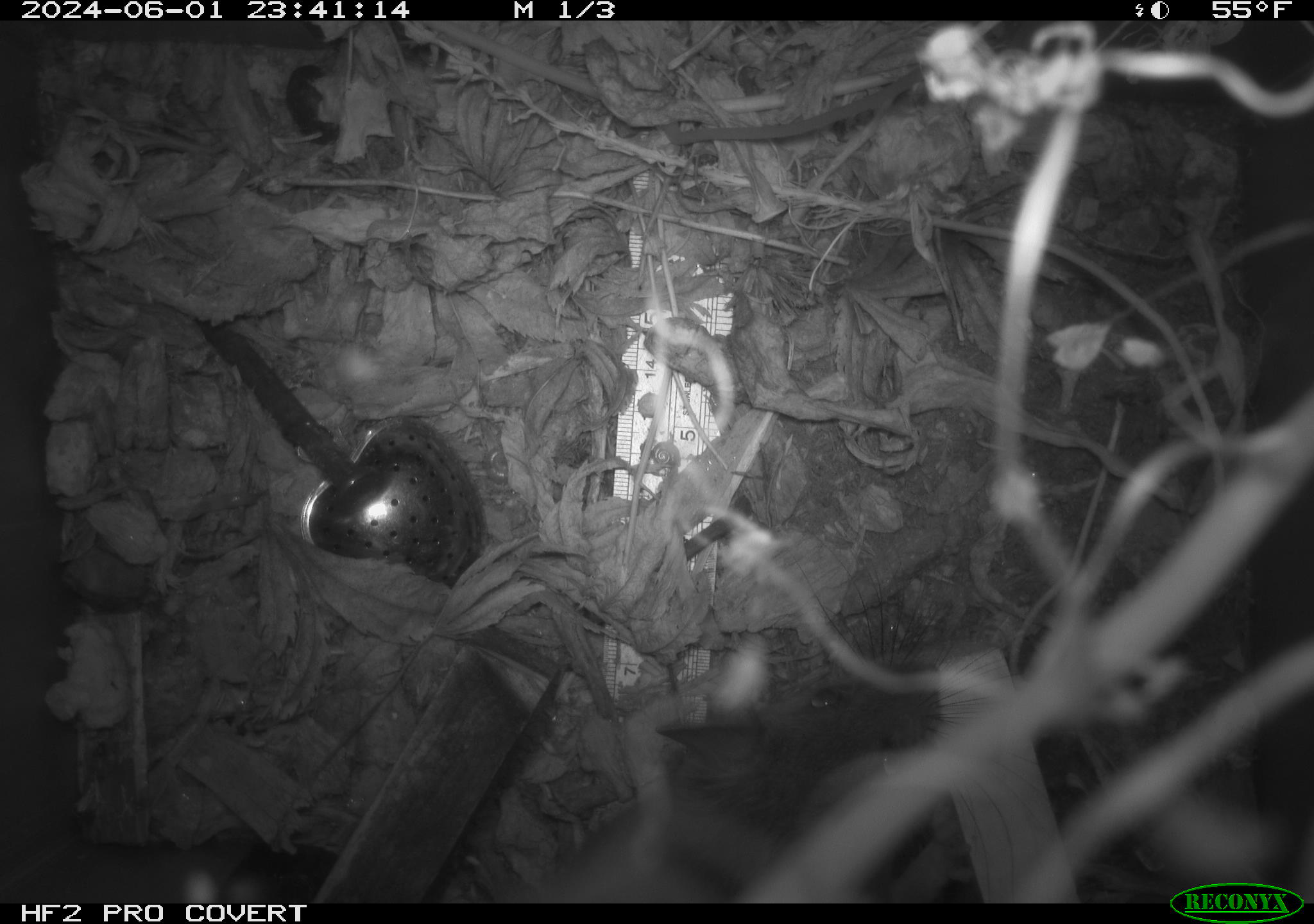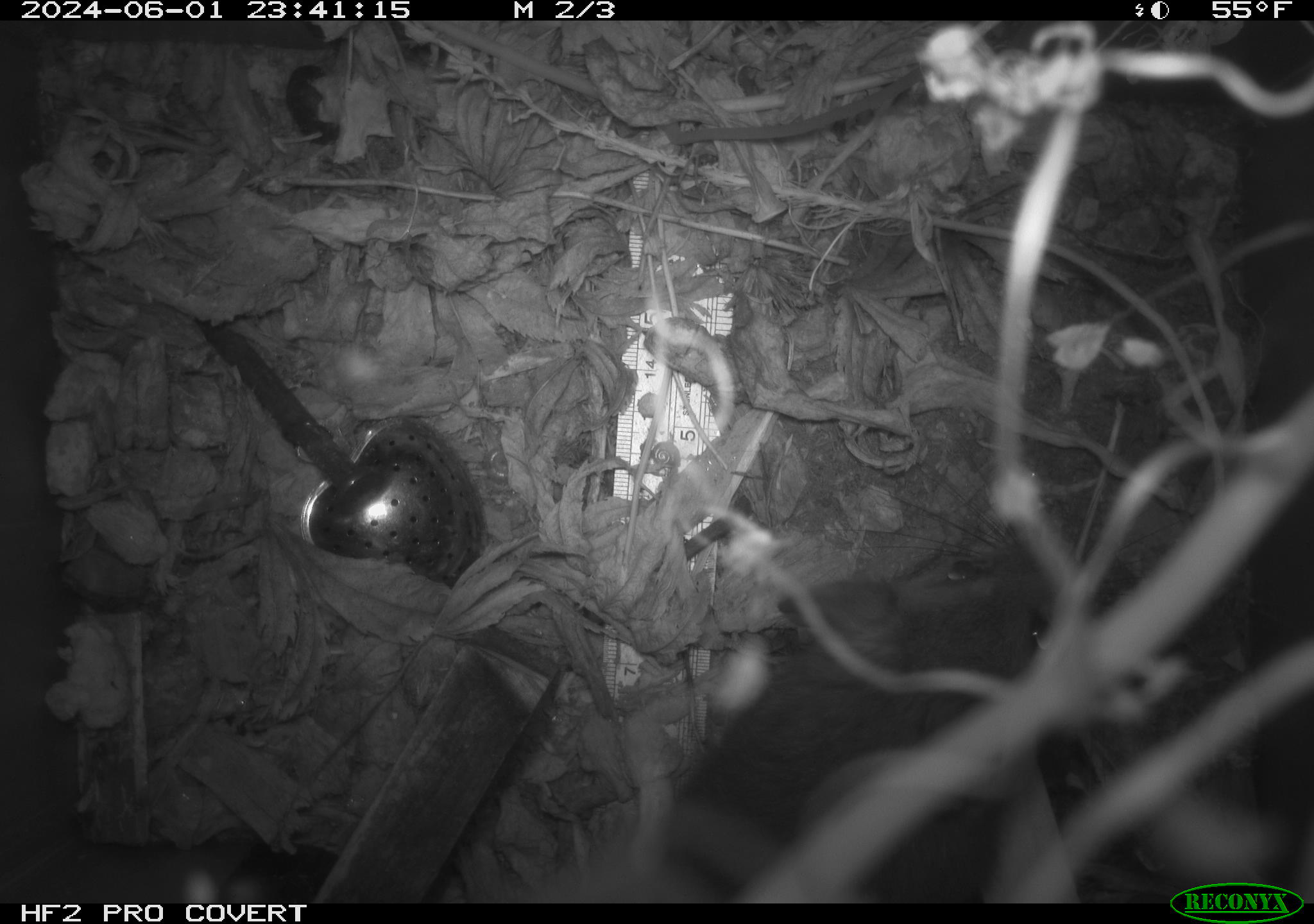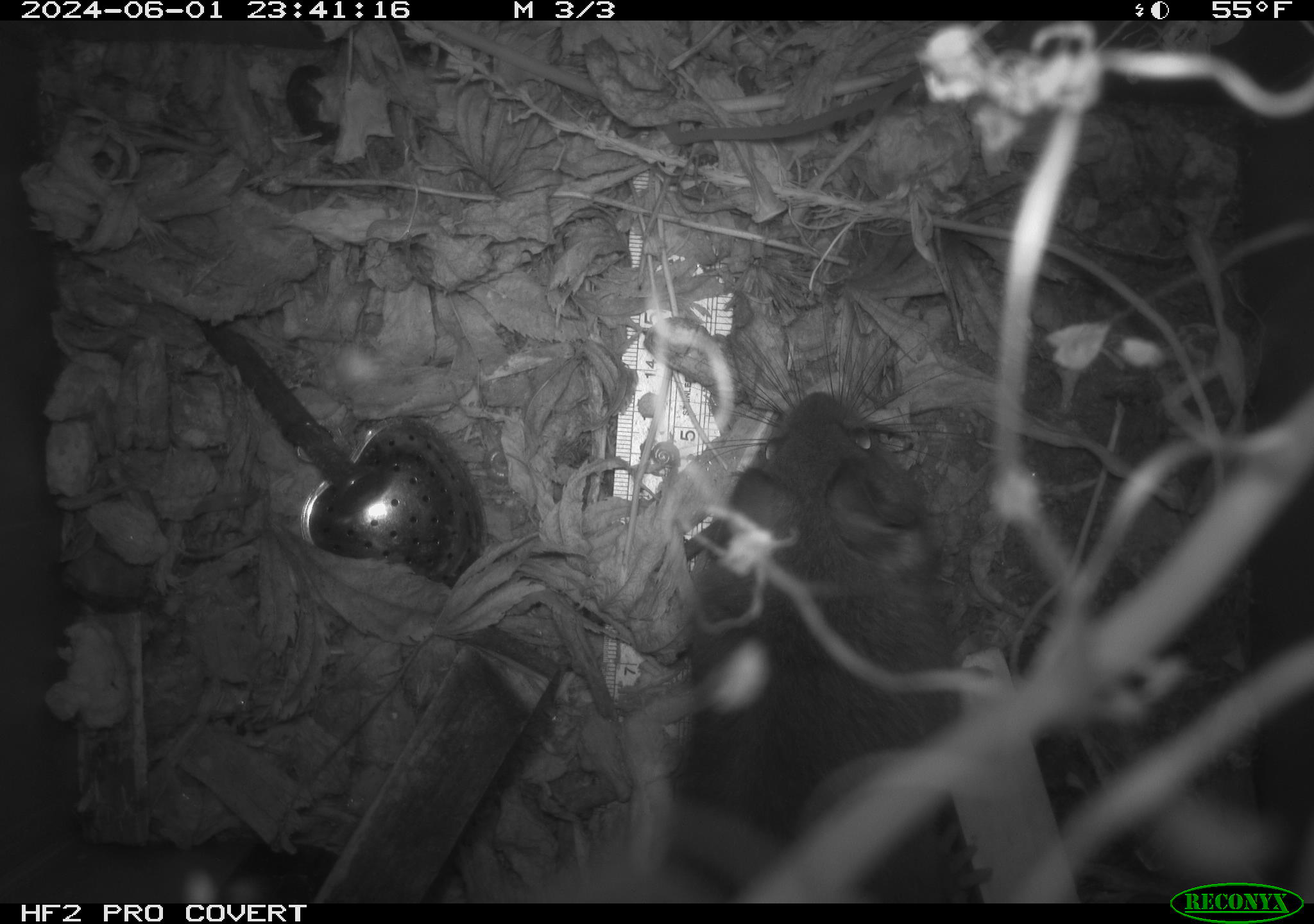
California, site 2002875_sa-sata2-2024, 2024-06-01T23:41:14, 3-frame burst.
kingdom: Animalia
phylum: Chordata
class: Mammalia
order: Rodentia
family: Muridae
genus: Rattus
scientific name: Rattus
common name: rat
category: rattus species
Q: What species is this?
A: Rattus species (rat) (Rattus).